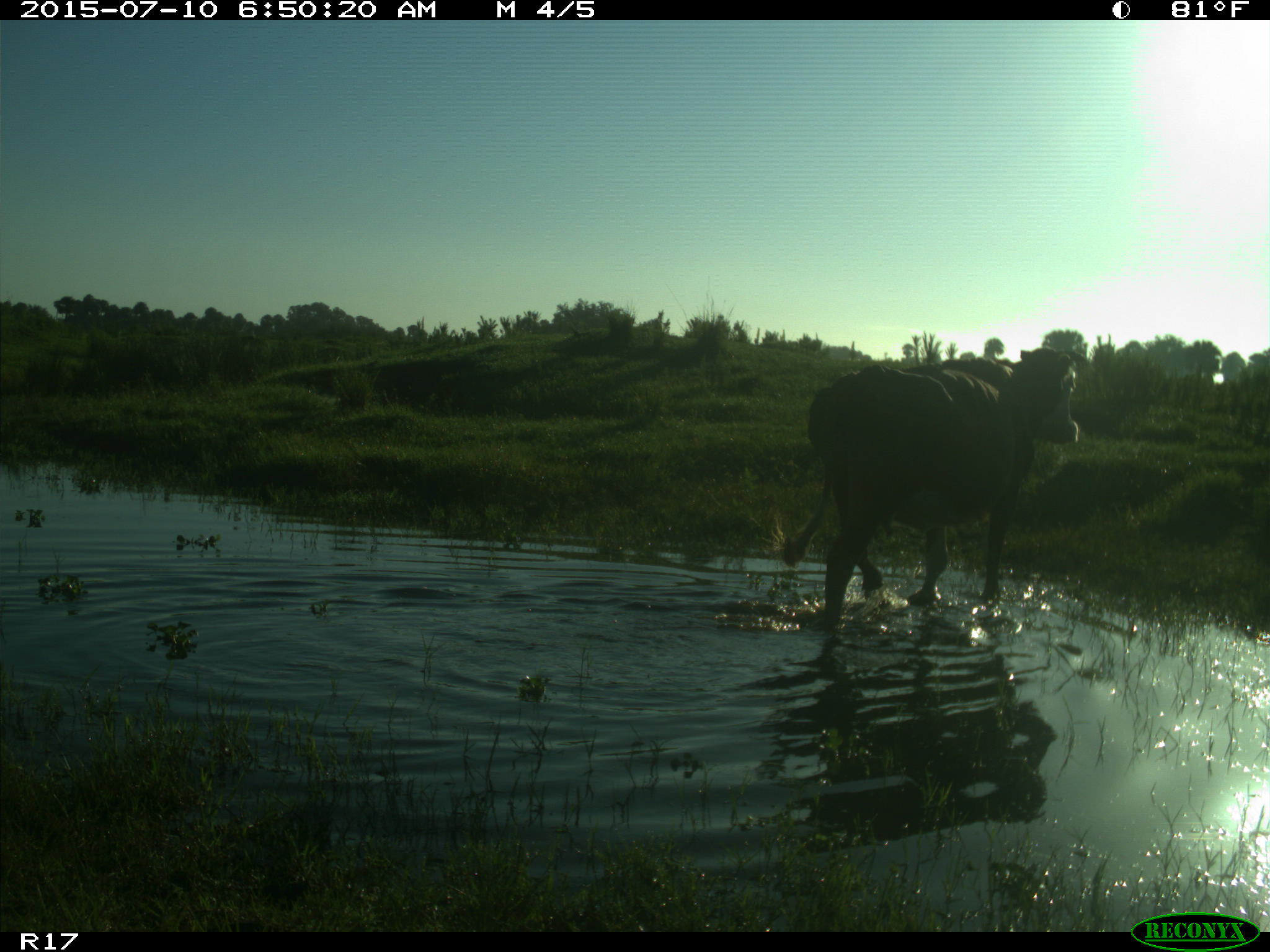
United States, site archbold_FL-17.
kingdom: Animalia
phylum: Chordata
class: Mammalia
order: Artiodactyla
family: Bovidae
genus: Bos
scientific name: Bos taurus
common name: domestic cow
Bos taurus (domestic cow).